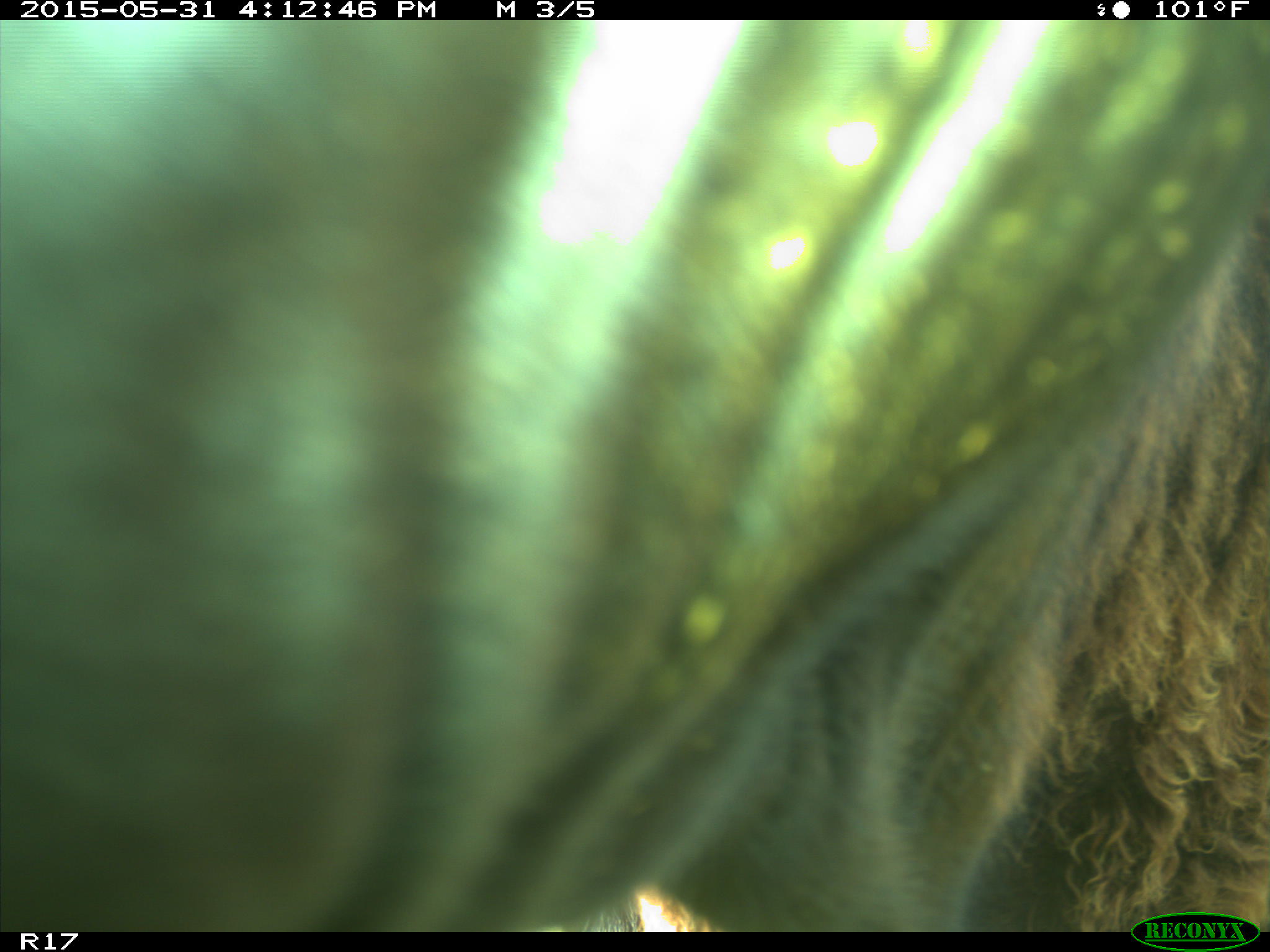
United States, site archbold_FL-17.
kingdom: Animalia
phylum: Chordata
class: Mammalia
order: Artiodactyla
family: Bovidae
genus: Bos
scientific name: Bos taurus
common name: domestic cow